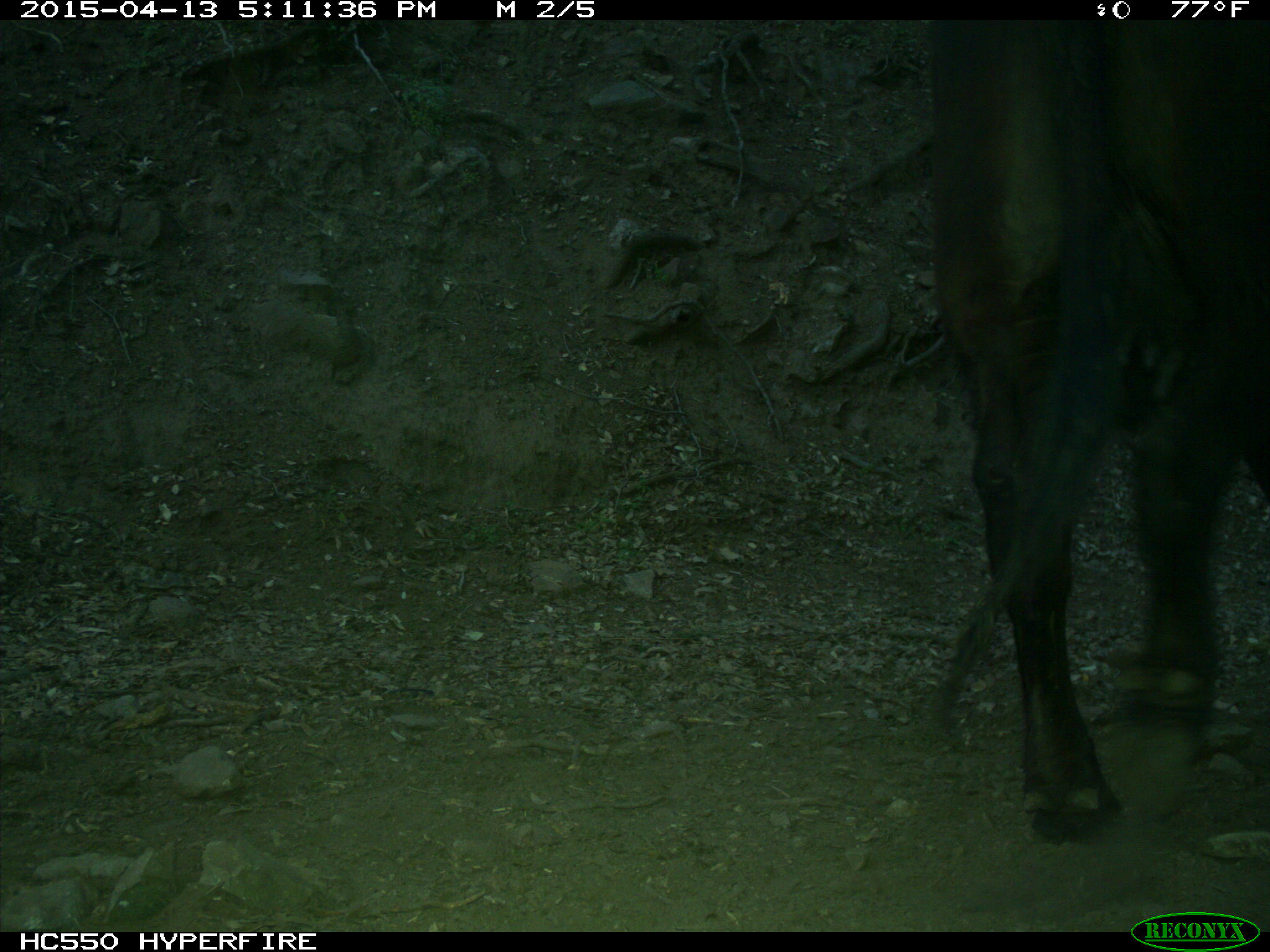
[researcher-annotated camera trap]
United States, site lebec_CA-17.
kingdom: Animalia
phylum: Chordata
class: Mammalia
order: Artiodactyla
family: Bovidae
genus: Bos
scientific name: Bos taurus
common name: domestic cow